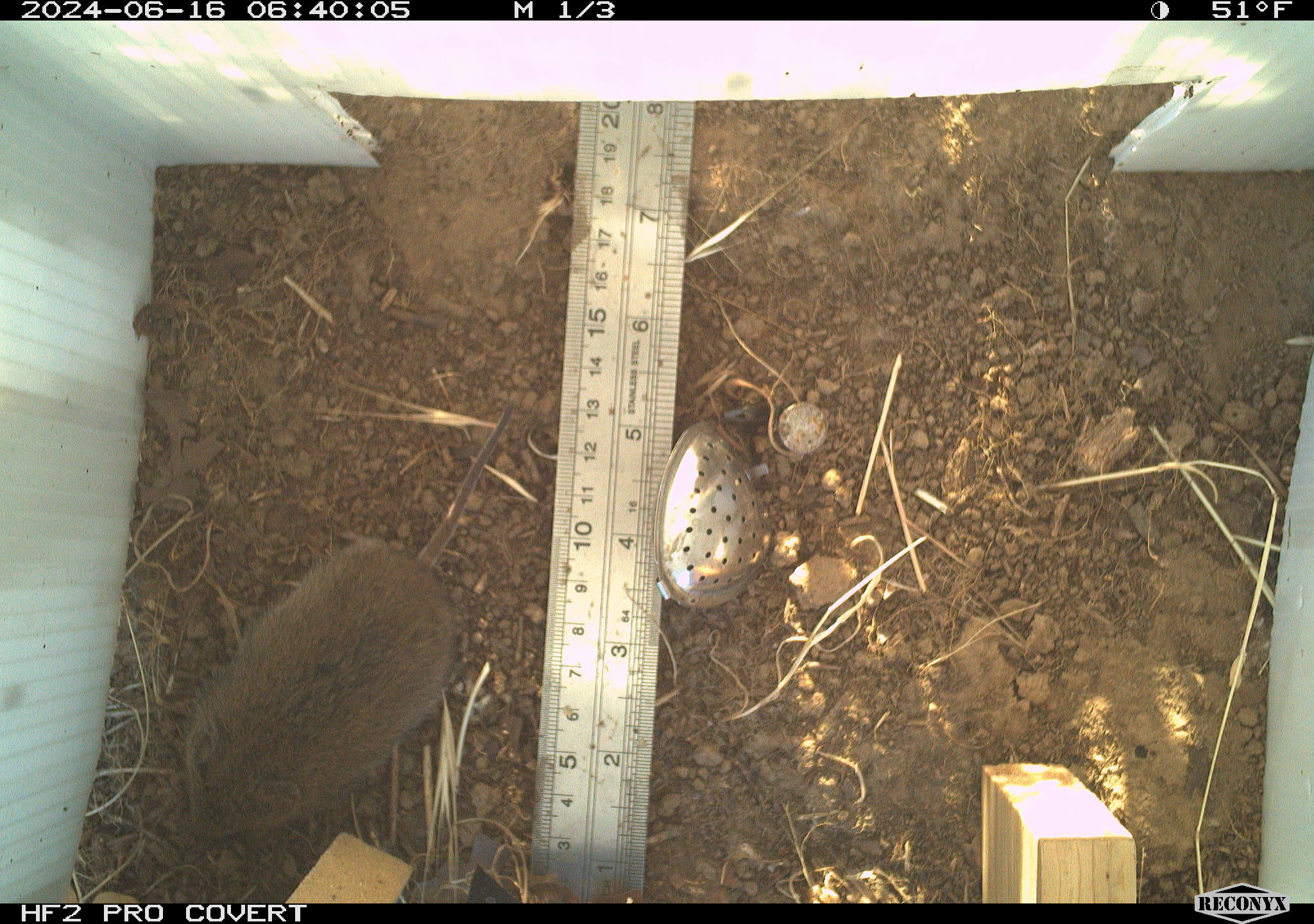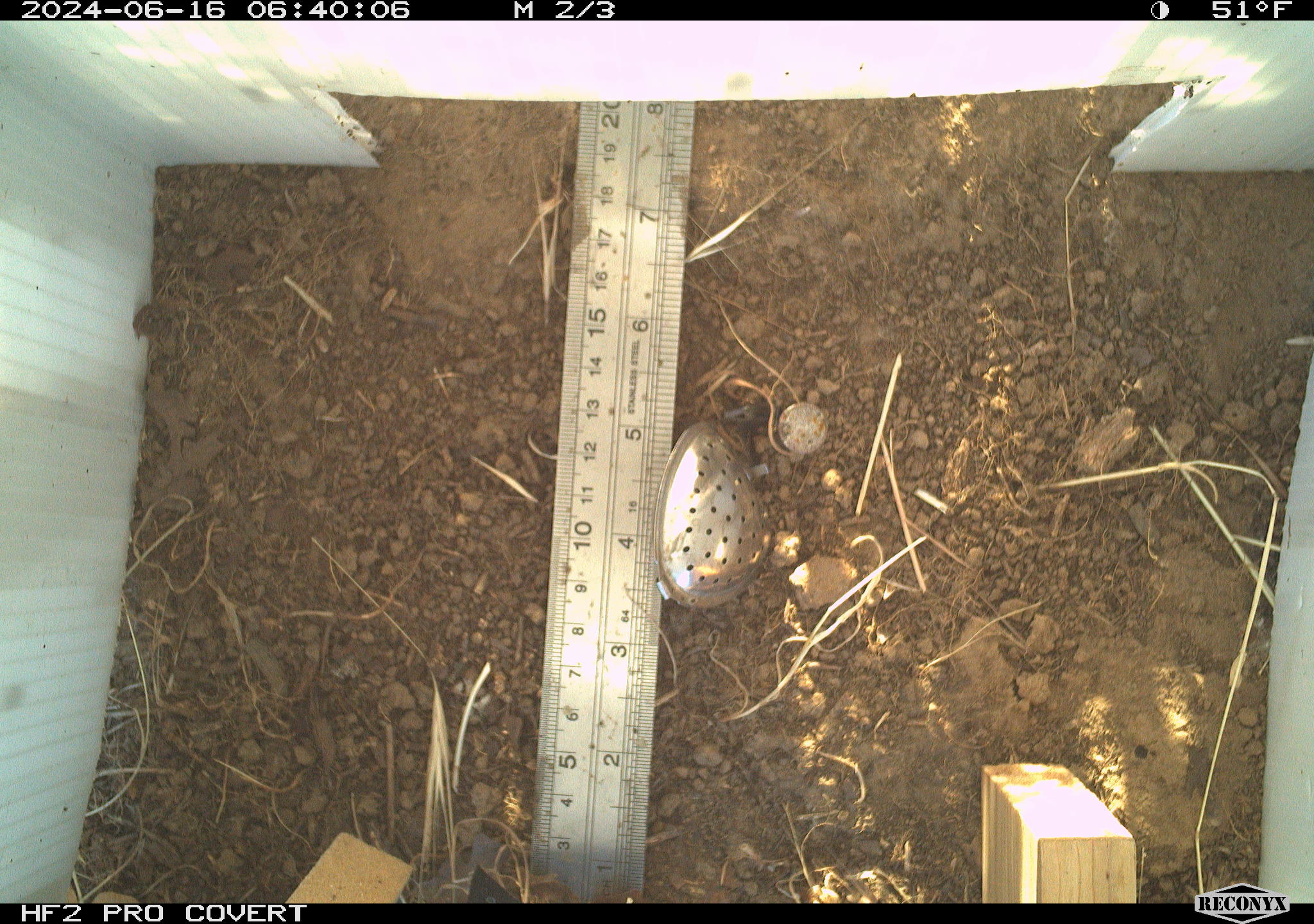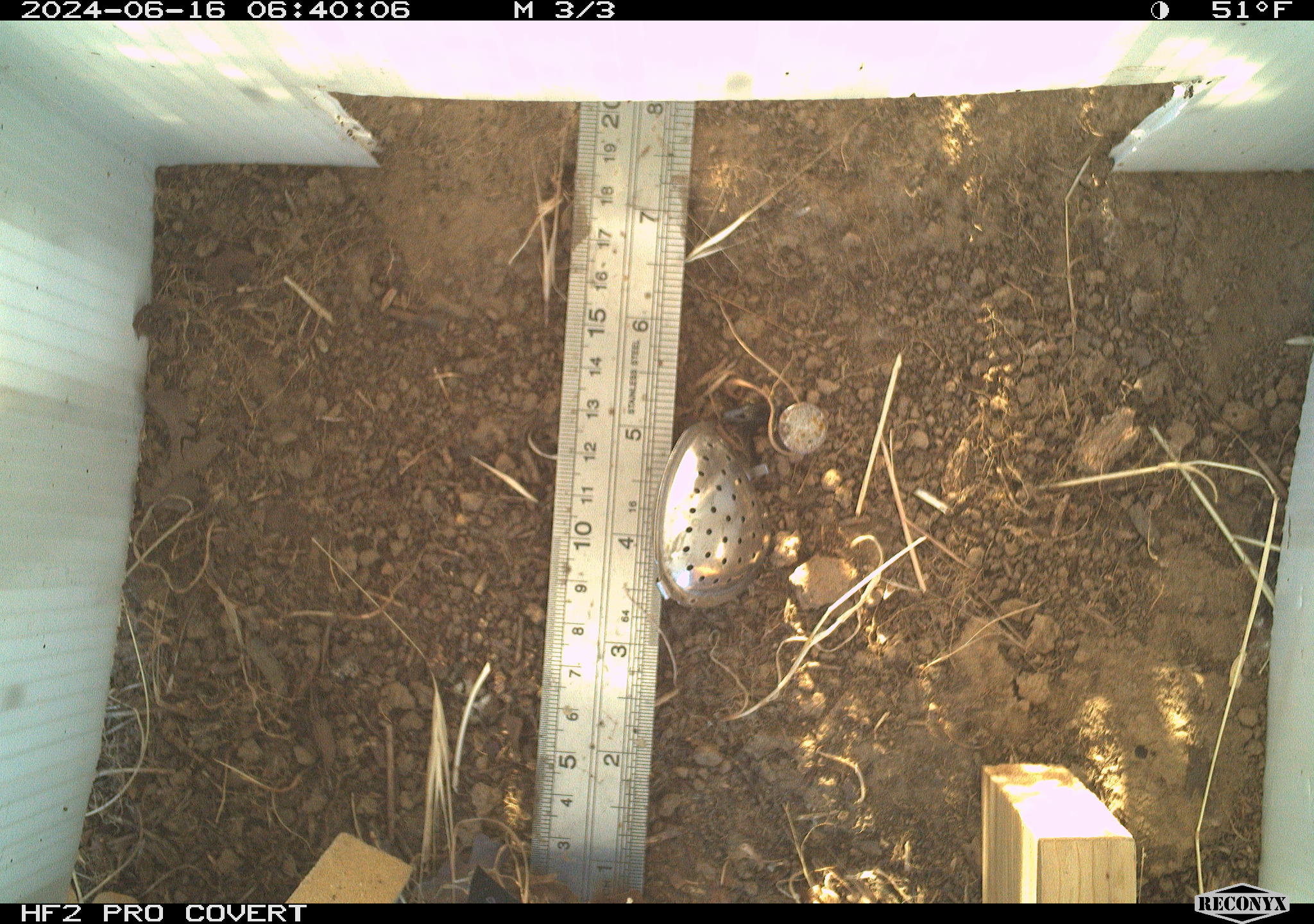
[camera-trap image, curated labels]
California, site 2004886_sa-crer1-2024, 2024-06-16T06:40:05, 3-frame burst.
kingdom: Animalia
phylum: Chordata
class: Mammalia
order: Rodentia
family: Cricetidae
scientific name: Arvicolinae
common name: voles, lemmings, and muskrats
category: arvicolinae subfamily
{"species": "arvicolinae subfamily (voles, lemmings, and muskrats) (Arvicolinae)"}